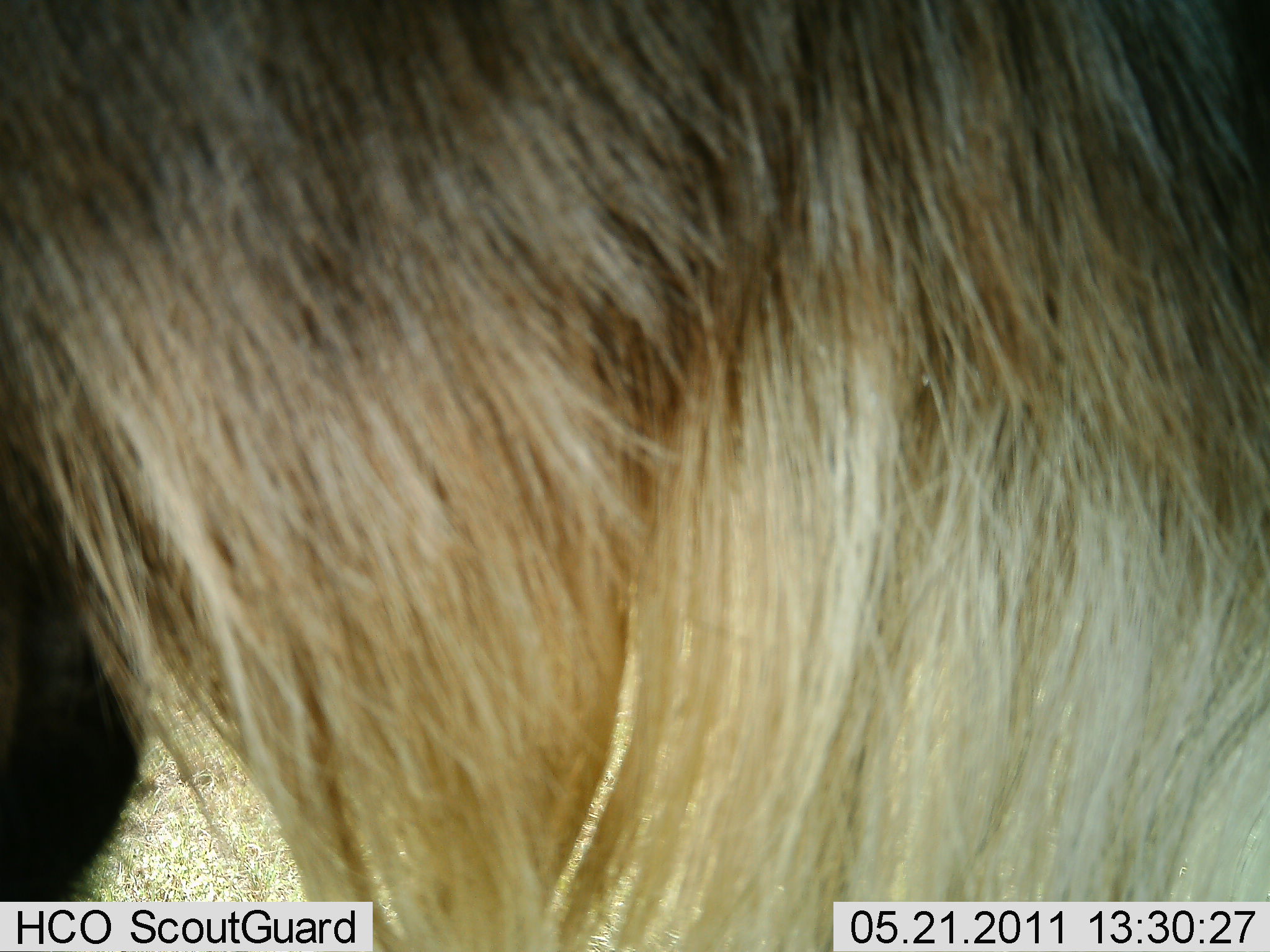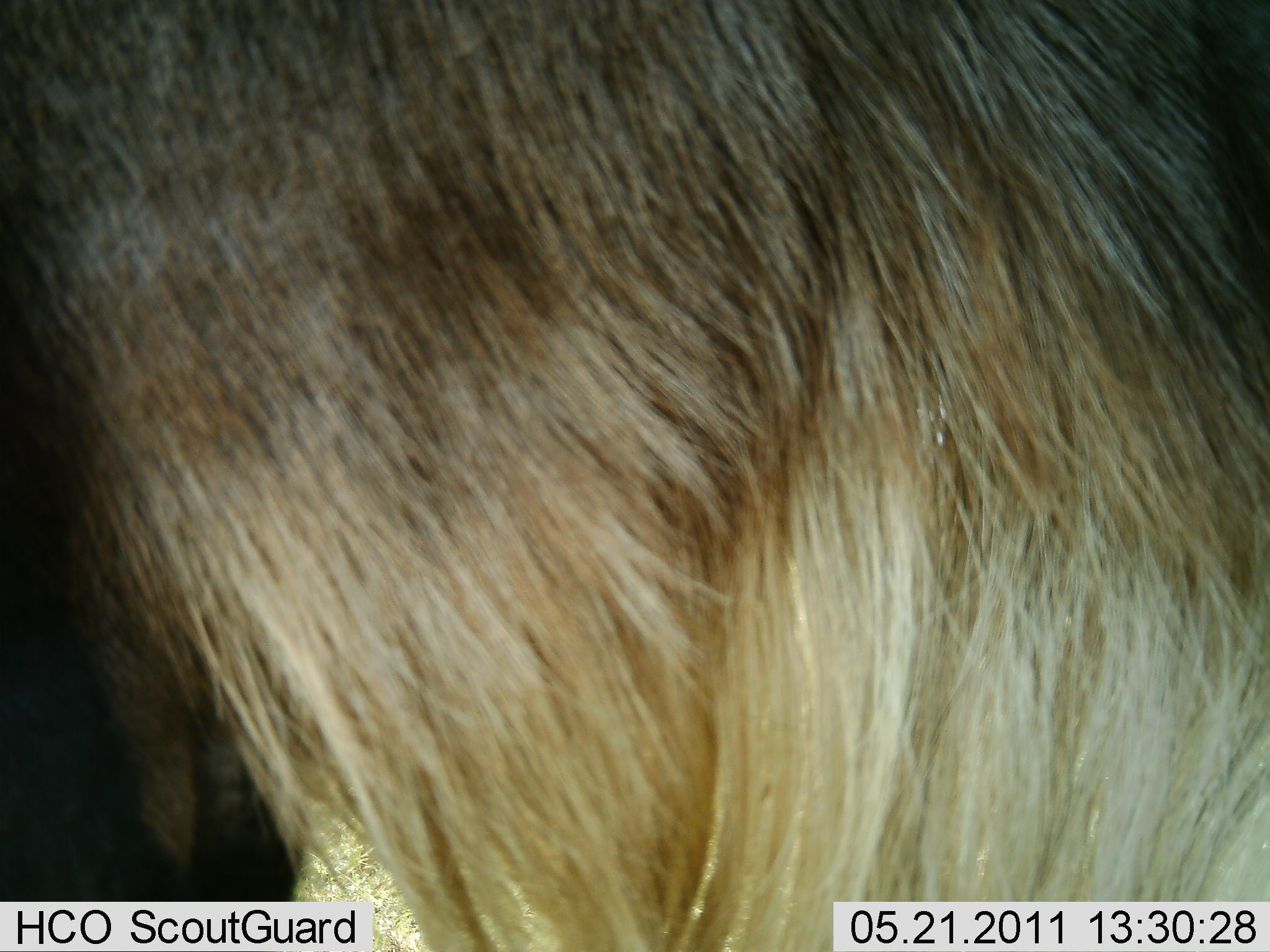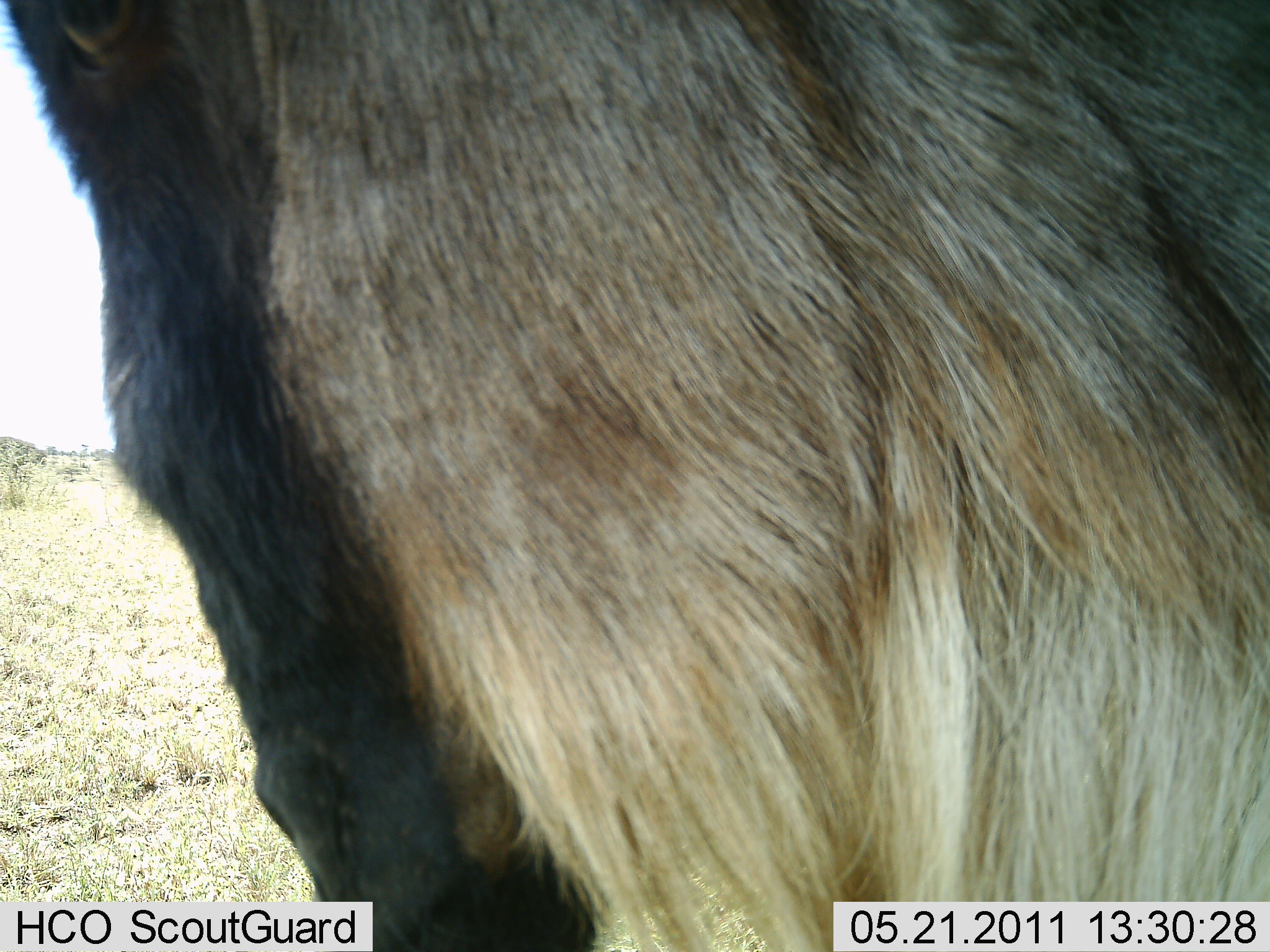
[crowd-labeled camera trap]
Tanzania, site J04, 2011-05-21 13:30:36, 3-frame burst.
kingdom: Animalia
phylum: Chordata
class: Mammalia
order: Artiodactyla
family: Bovidae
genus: Connochaetes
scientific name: Connochaetes taurinus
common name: blue wildebeest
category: wildebeest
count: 1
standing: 58%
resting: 0%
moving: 50%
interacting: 0%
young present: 0%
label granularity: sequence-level